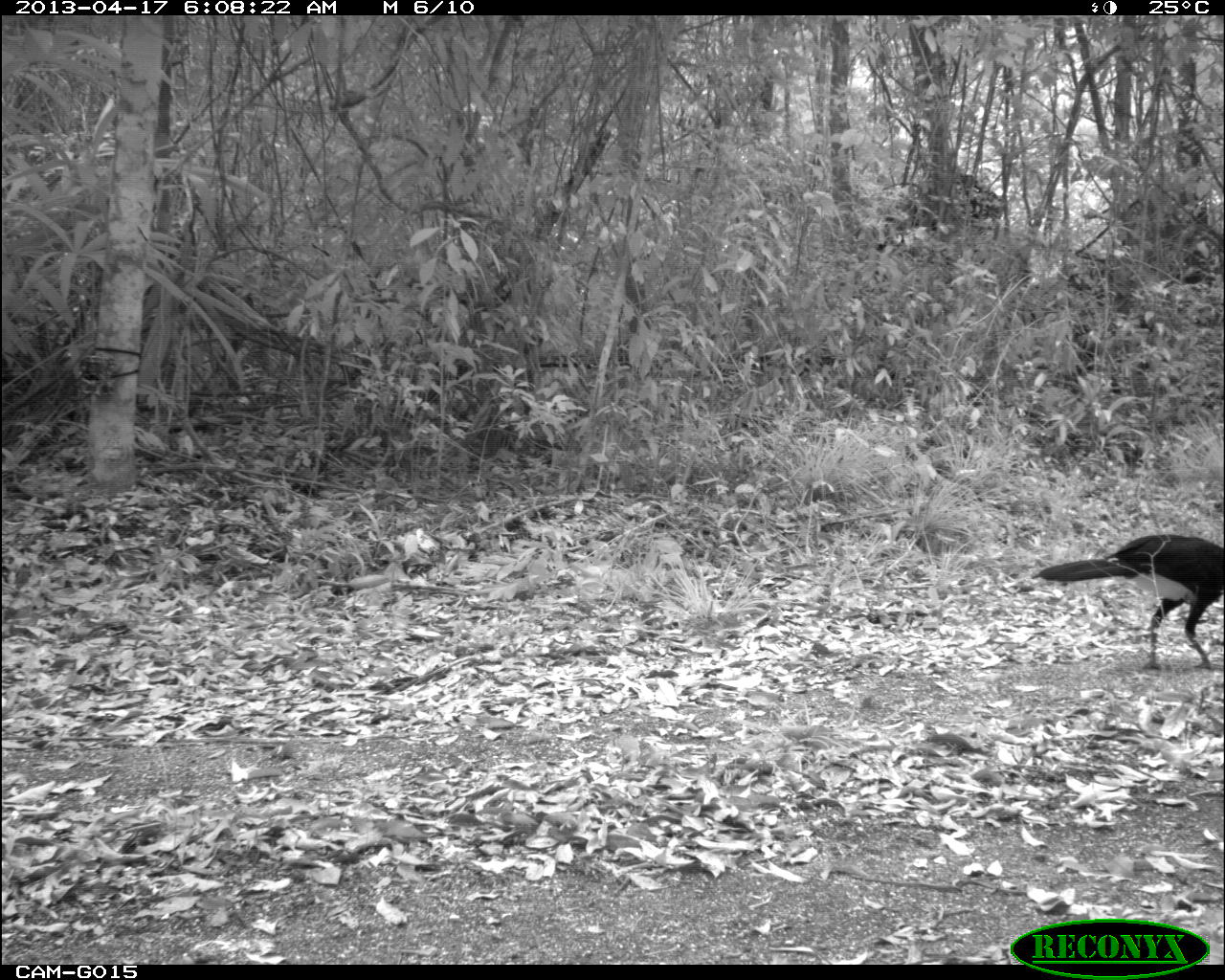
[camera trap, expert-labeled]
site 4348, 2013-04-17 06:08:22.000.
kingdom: Animalia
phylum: Chordata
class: Aves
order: Galliformes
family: Cracidae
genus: Crax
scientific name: Crax rubra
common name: great curassow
Crax rubra (great curassow), count 2.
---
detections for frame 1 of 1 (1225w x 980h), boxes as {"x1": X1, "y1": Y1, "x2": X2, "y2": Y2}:
crax rubra: {"x1": 1027, "y1": 530, "x2": 1222, "y2": 672}